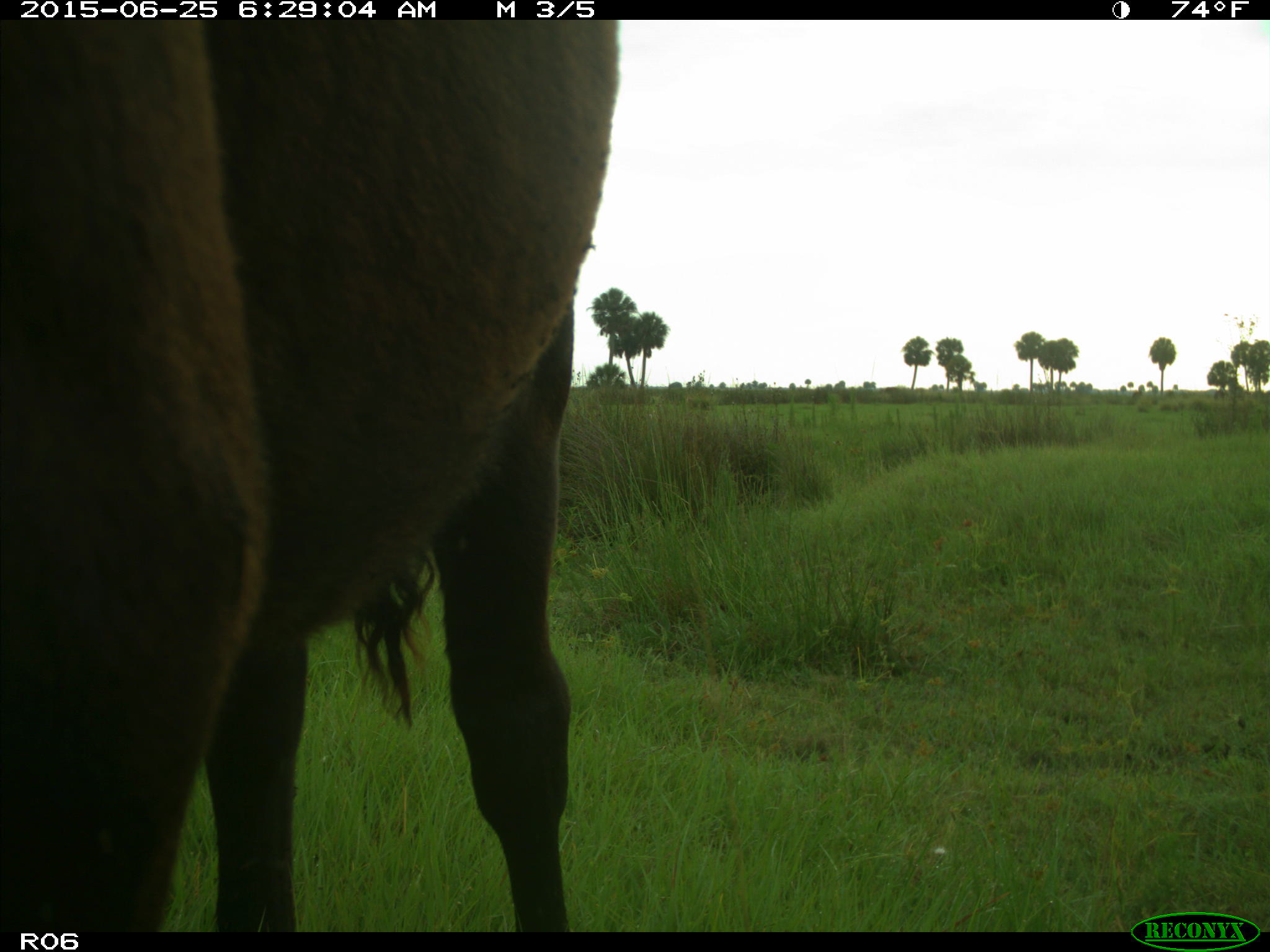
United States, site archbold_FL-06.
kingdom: Animalia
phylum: Chordata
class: Mammalia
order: Artiodactyla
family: Bovidae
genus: Bos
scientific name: Bos taurus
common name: domestic cow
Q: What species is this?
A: Bos taurus (domestic cow).